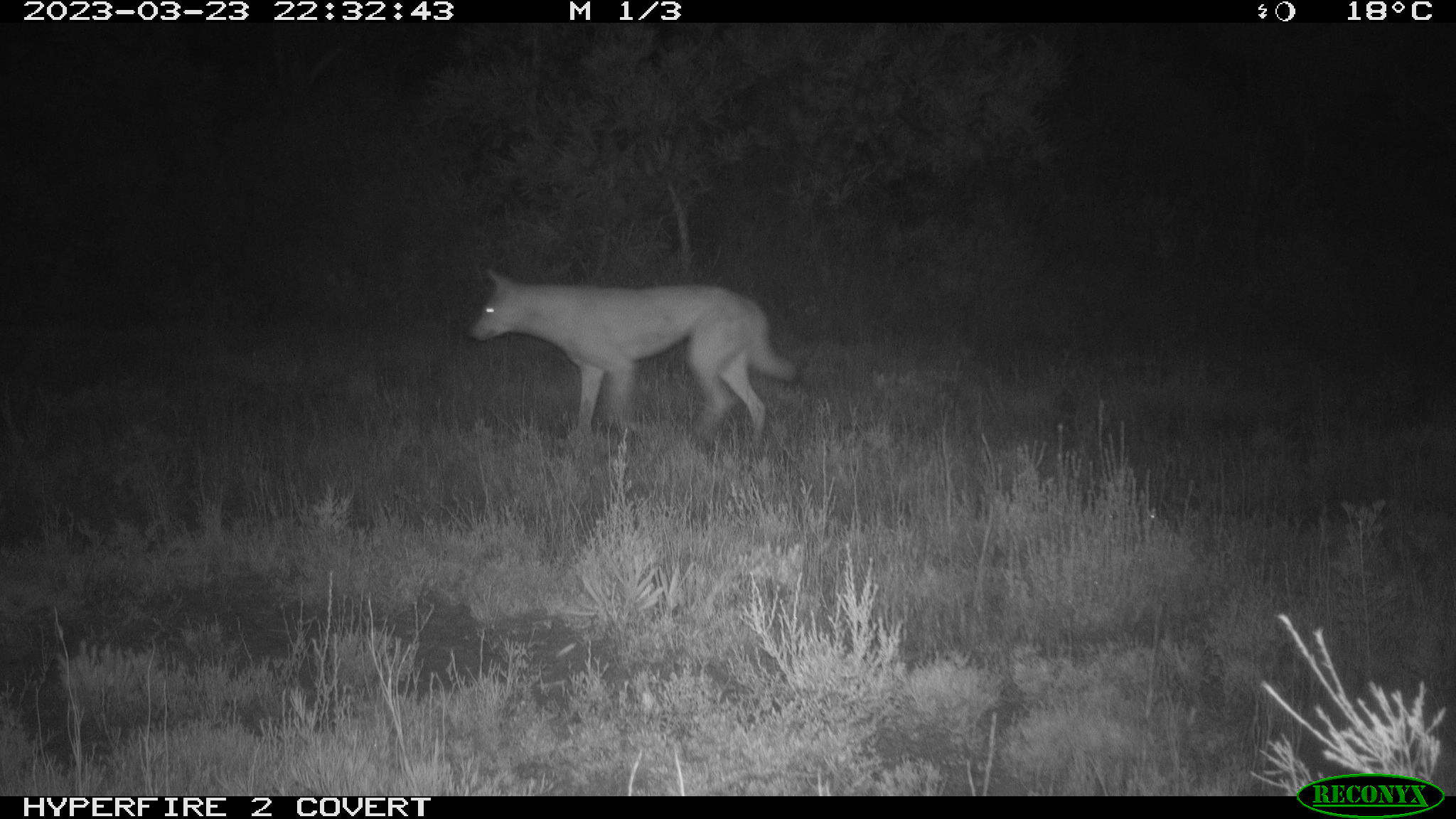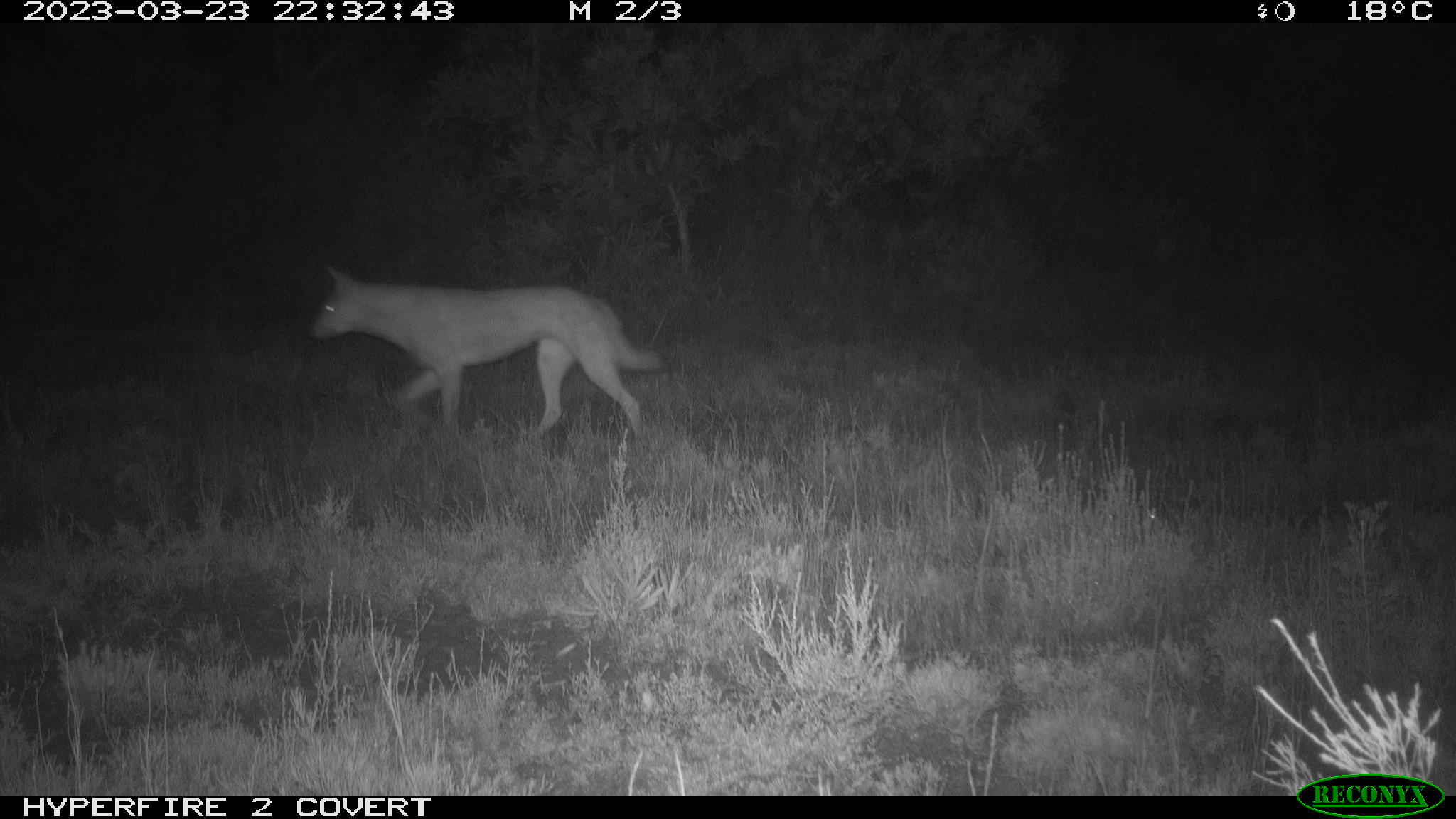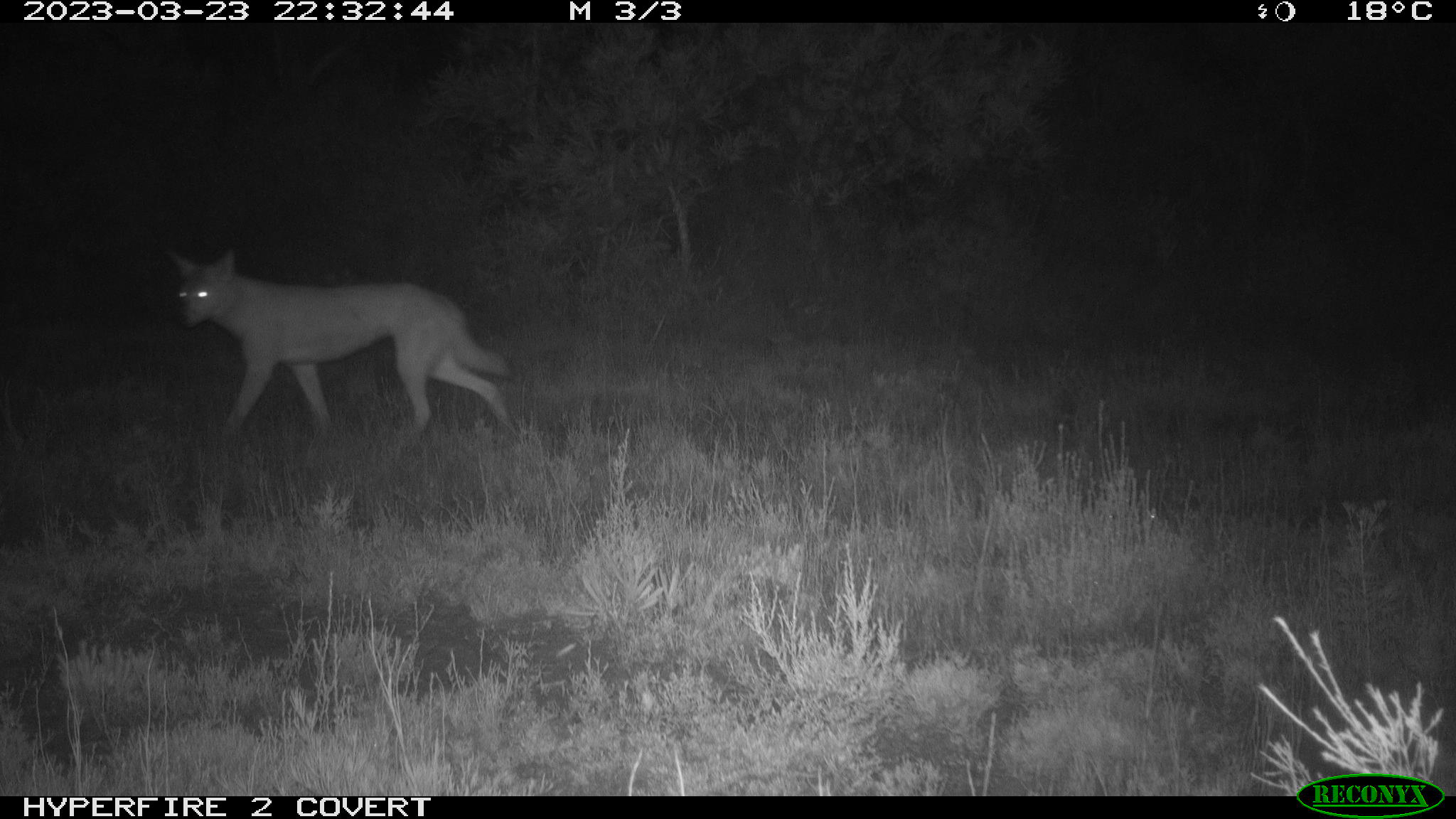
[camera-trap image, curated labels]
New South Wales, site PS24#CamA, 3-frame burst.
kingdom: Animalia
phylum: Chordata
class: Mammalia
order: Carnivora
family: Canidae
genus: Canis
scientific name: Canis familiaris dingo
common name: dingo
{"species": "dingo (Canis familiaris dingo)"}